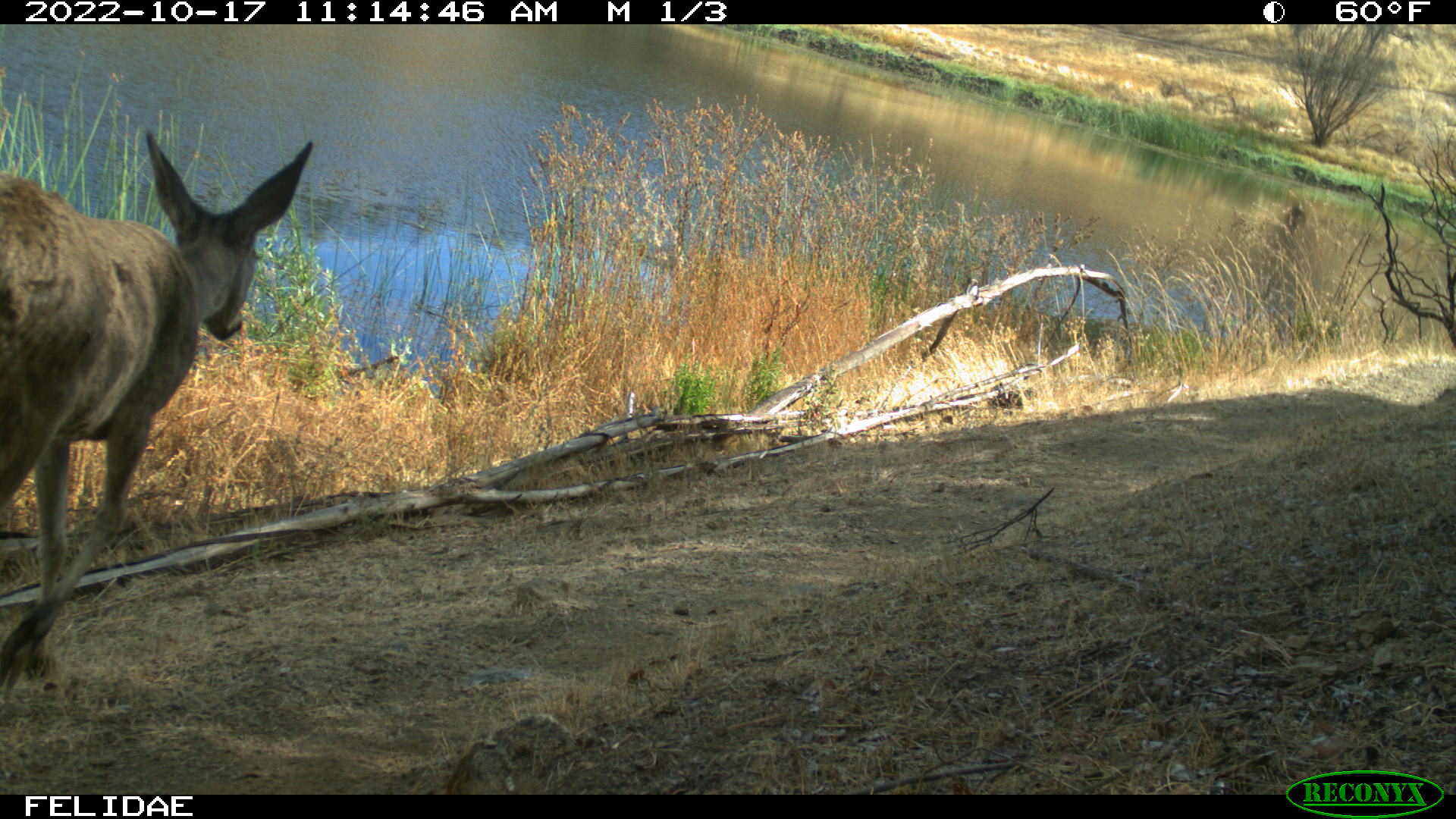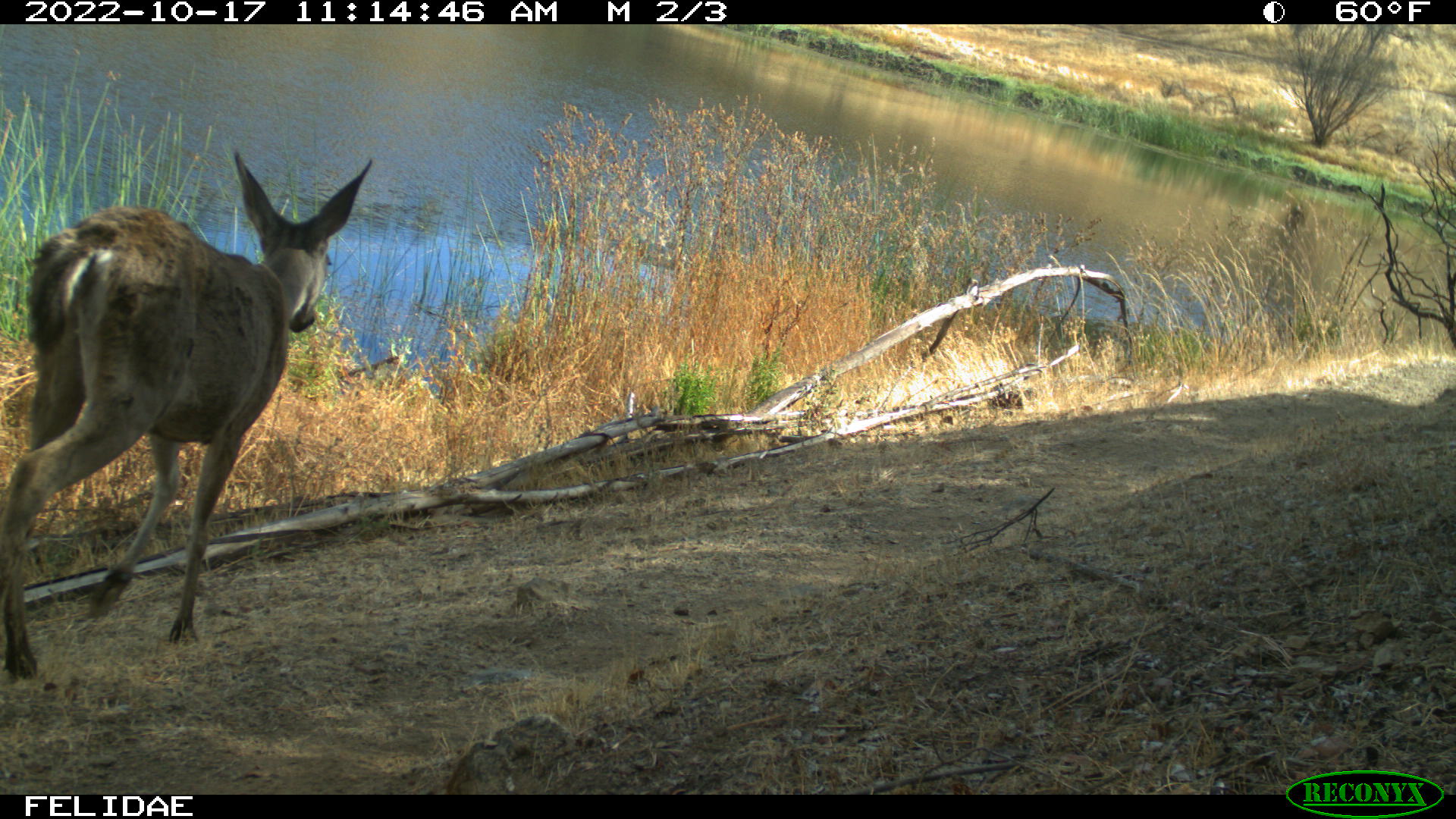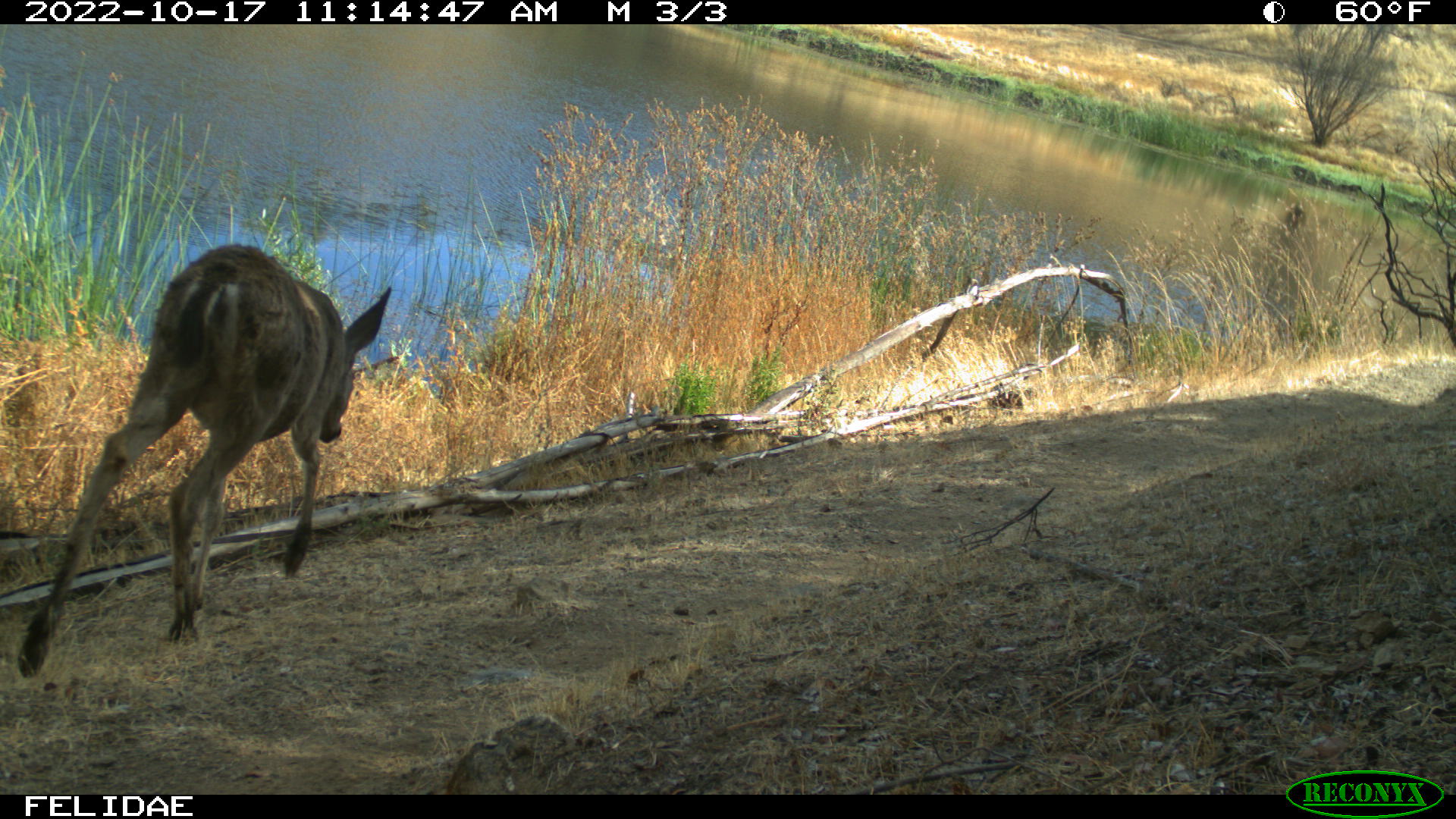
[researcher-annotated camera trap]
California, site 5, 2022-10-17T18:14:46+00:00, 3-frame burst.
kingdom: Animalia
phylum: Chordata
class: Mammalia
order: Artiodactyla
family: Cervidae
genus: Odocoileus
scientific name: Odocoileus hemionus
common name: mule deer